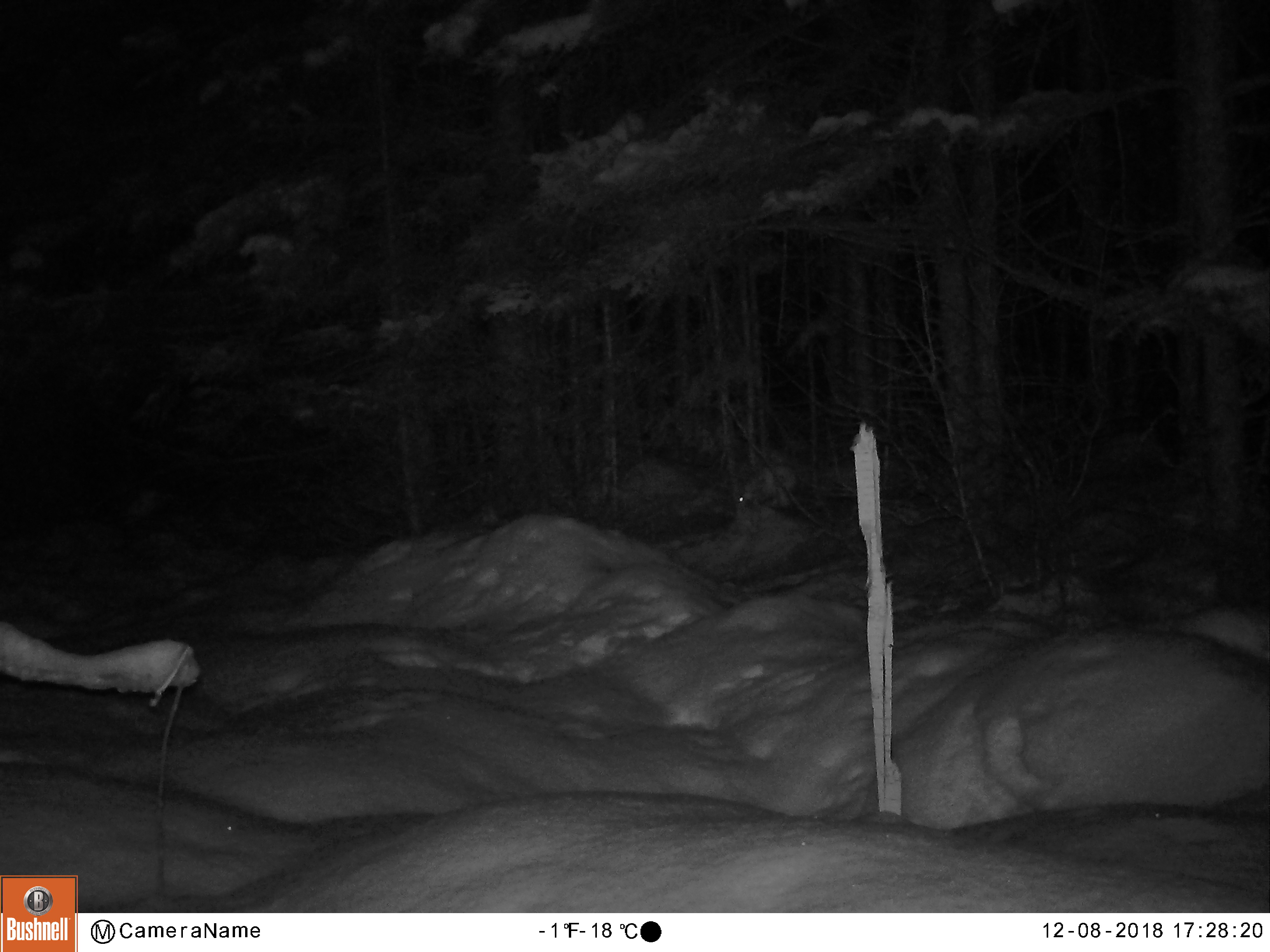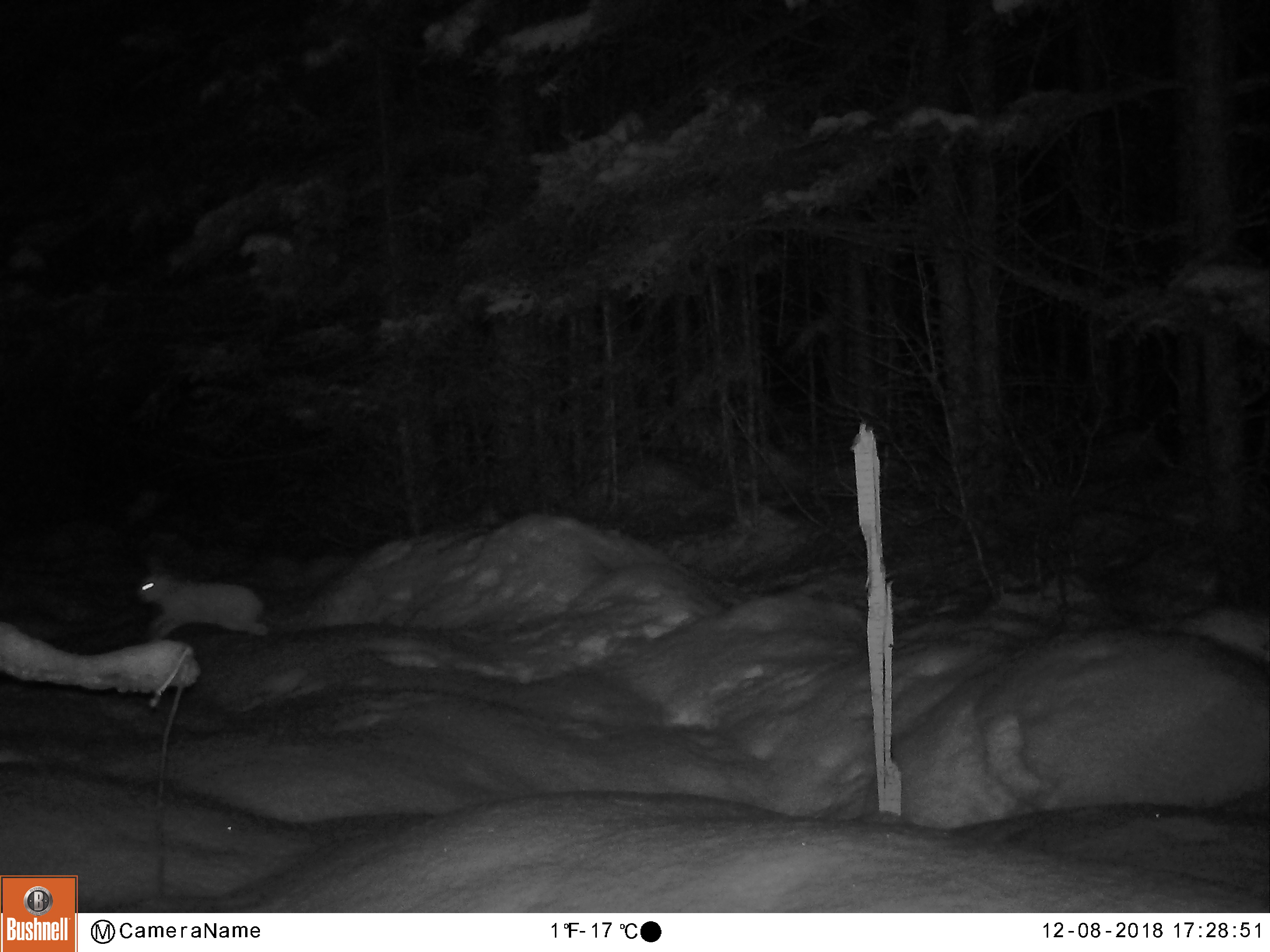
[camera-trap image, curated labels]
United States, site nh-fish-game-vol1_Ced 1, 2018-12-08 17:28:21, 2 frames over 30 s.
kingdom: Animalia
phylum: Chordata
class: Mammalia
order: Lagomorpha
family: Leporidae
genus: Lepus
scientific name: Lepus americanus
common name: snowshoe hare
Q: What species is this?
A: Snowshoe hare (Lepus americanus).